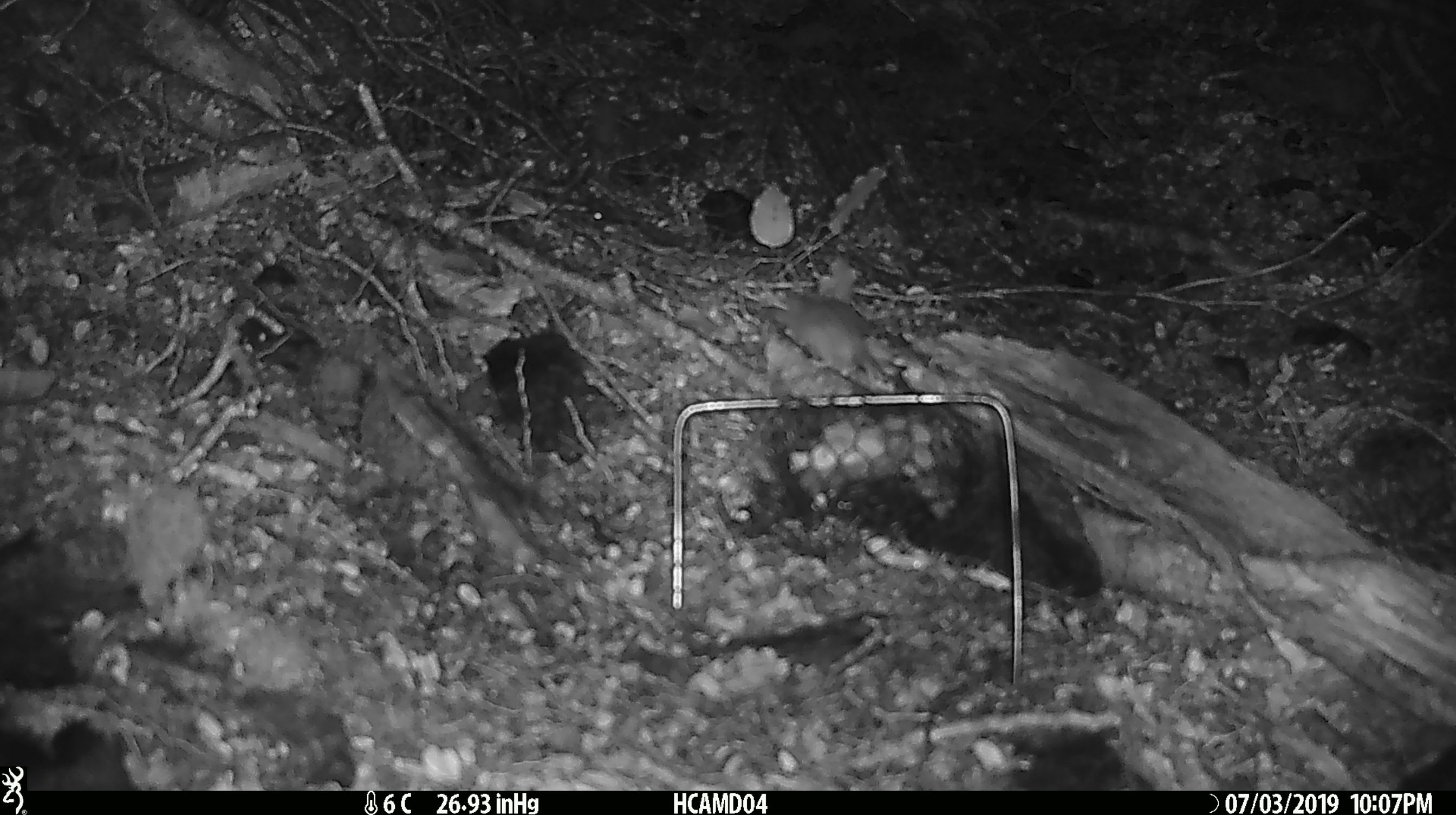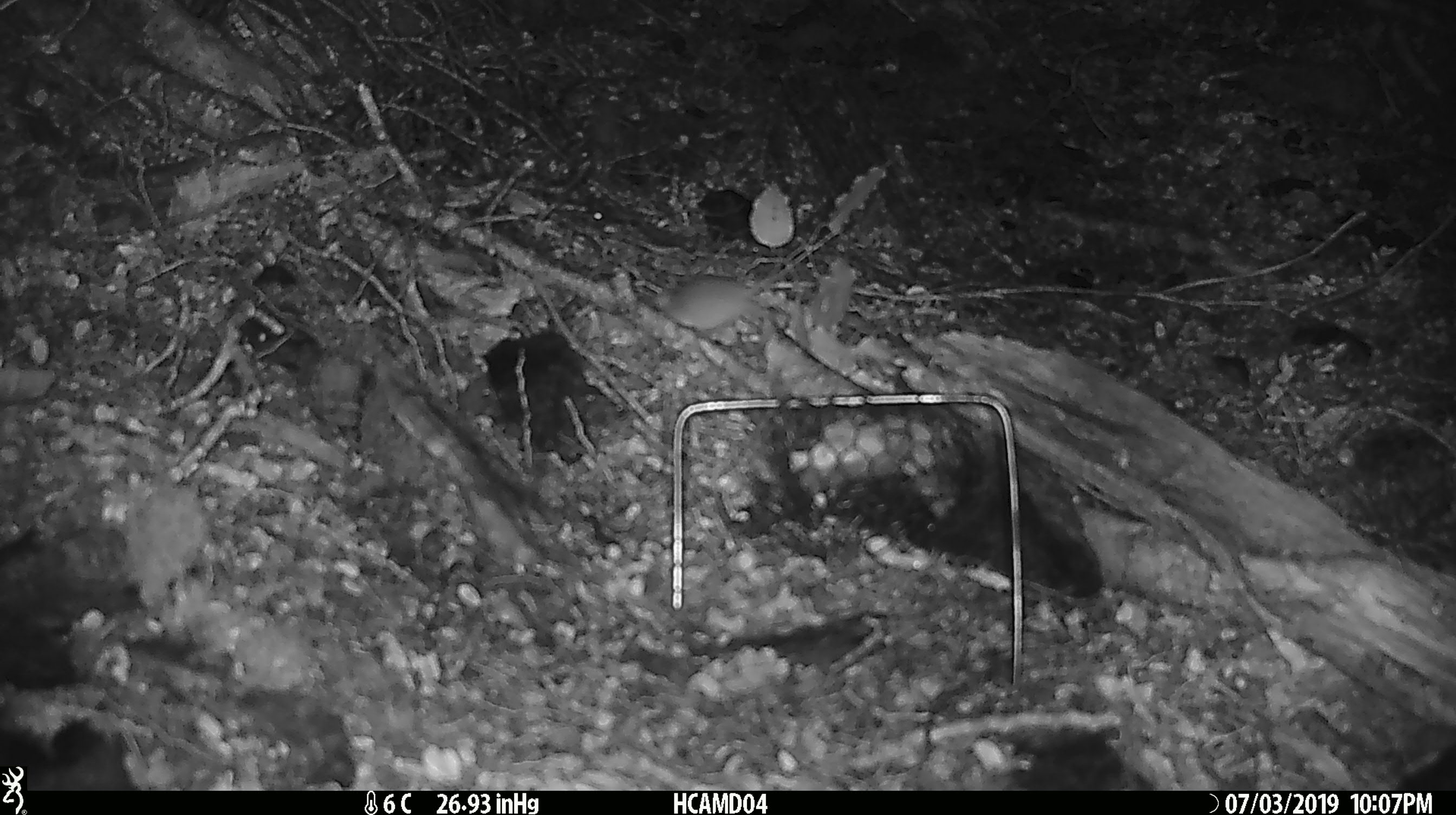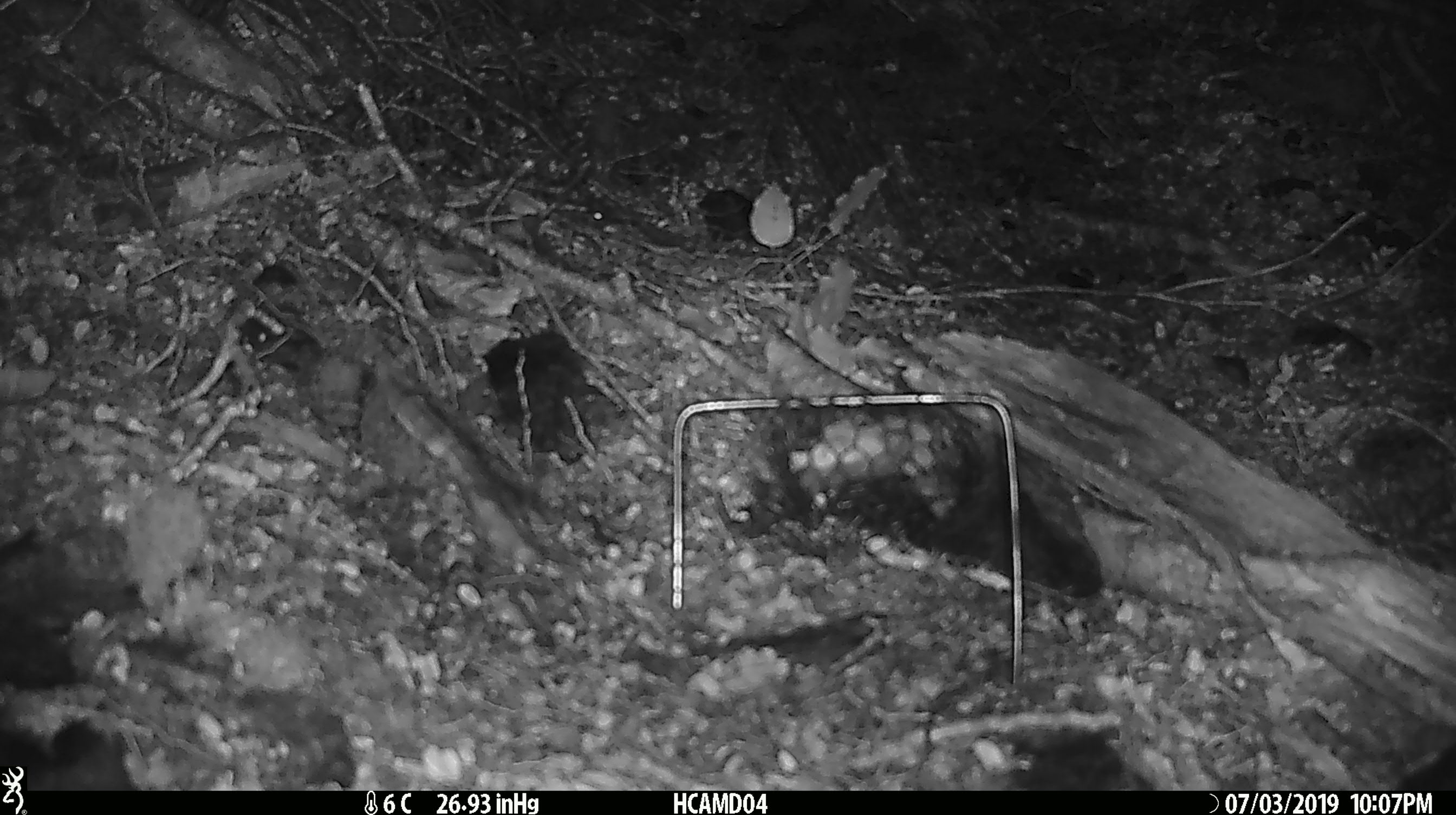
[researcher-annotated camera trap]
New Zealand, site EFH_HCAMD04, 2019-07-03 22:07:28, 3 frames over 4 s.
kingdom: Animalia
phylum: Chordata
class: Mammalia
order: Rodentia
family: Muridae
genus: Mus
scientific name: Mus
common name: mouse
Mouse (Mus).